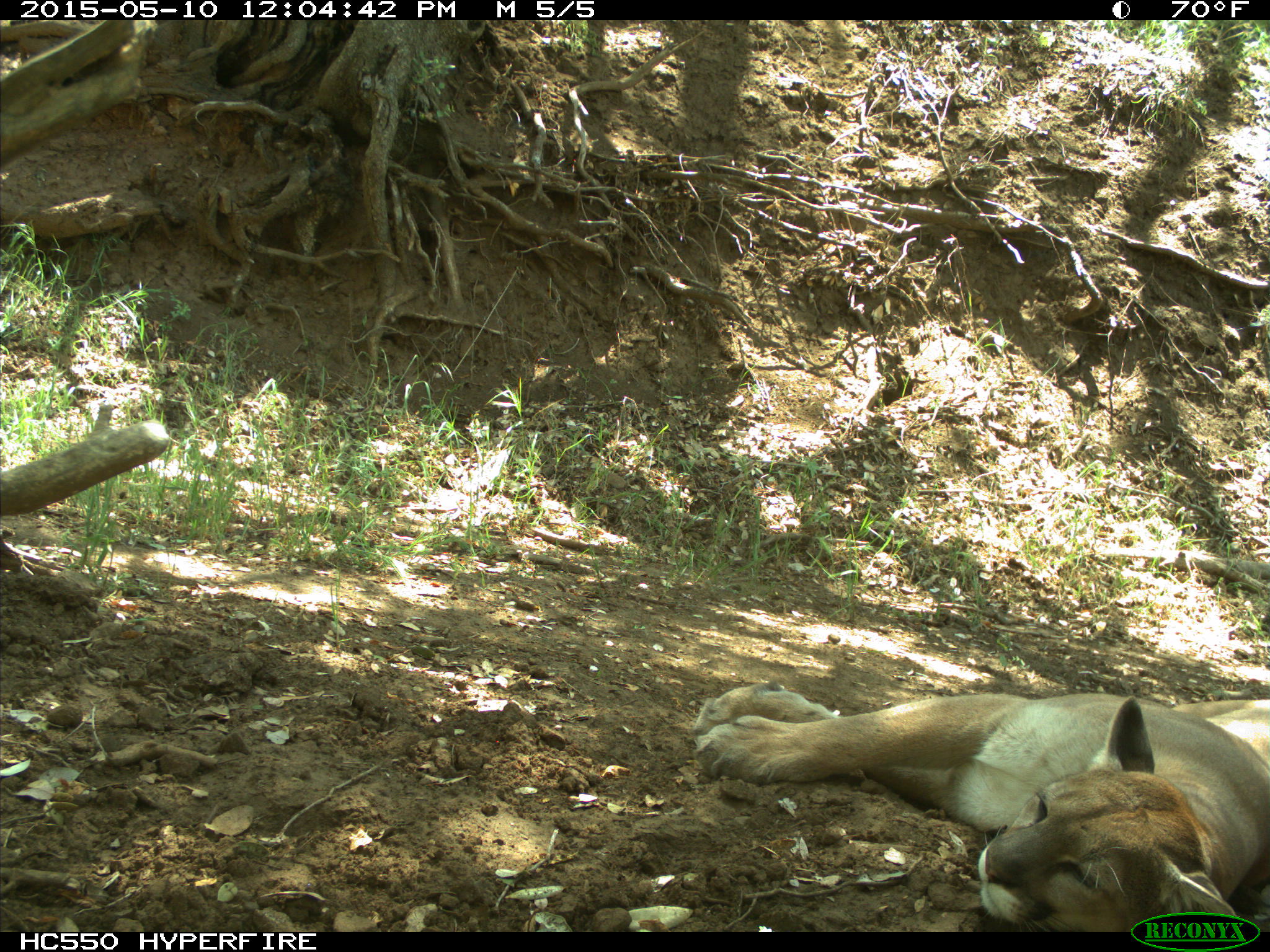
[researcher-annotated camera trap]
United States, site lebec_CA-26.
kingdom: Animalia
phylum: Chordata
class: Mammalia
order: Carnivora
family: Felidae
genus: Puma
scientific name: Puma concolor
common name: mountain lion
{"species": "Puma concolor (mountain lion)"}